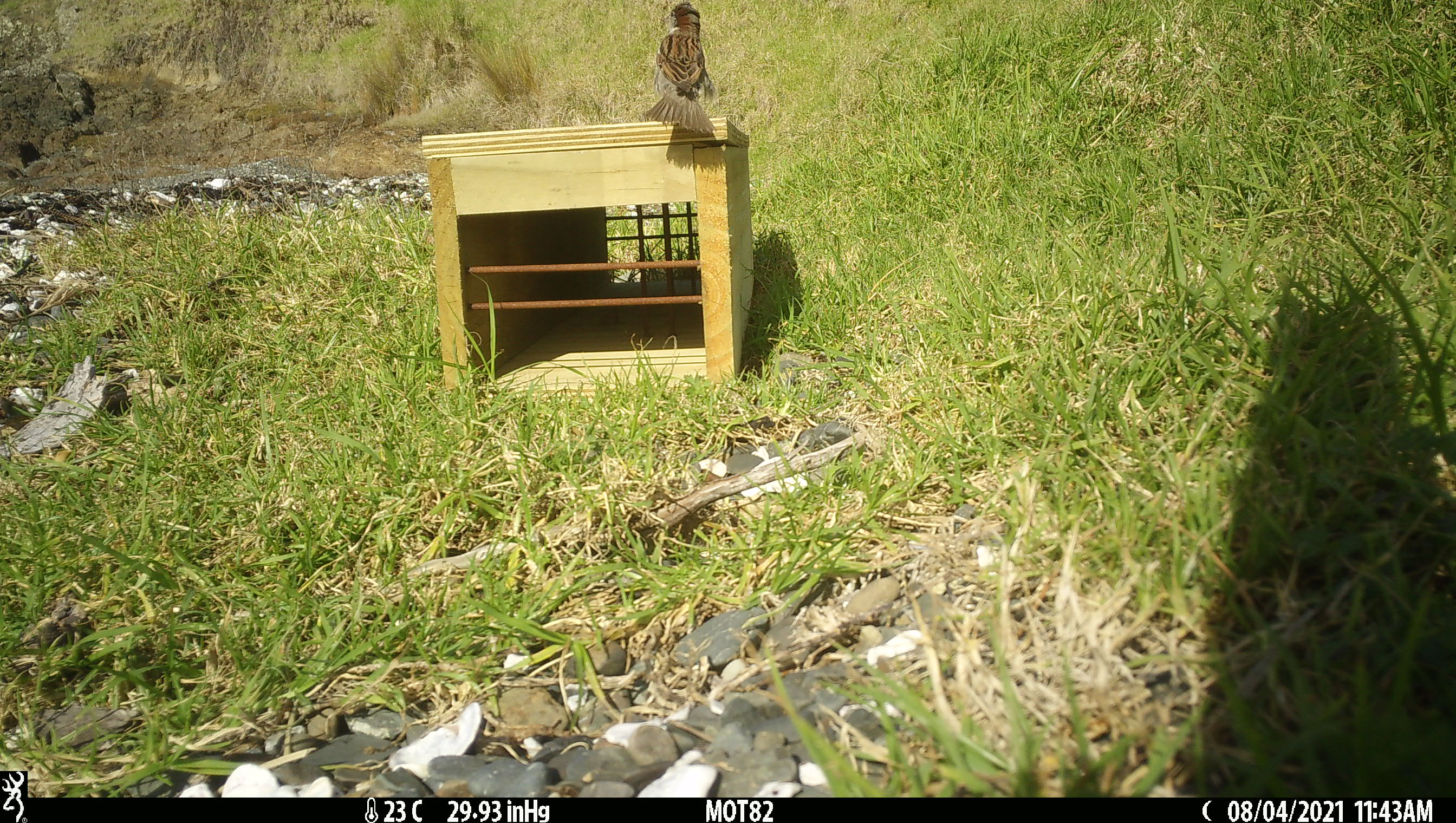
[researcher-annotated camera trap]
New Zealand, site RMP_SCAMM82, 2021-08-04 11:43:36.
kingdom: Animalia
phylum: Chordata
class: Aves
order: Passeriformes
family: Passeridae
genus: Passer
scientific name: Passer domesticus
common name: house sparrow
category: sparrow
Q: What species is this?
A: Sparrow (house sparrow) (Passer domesticus).